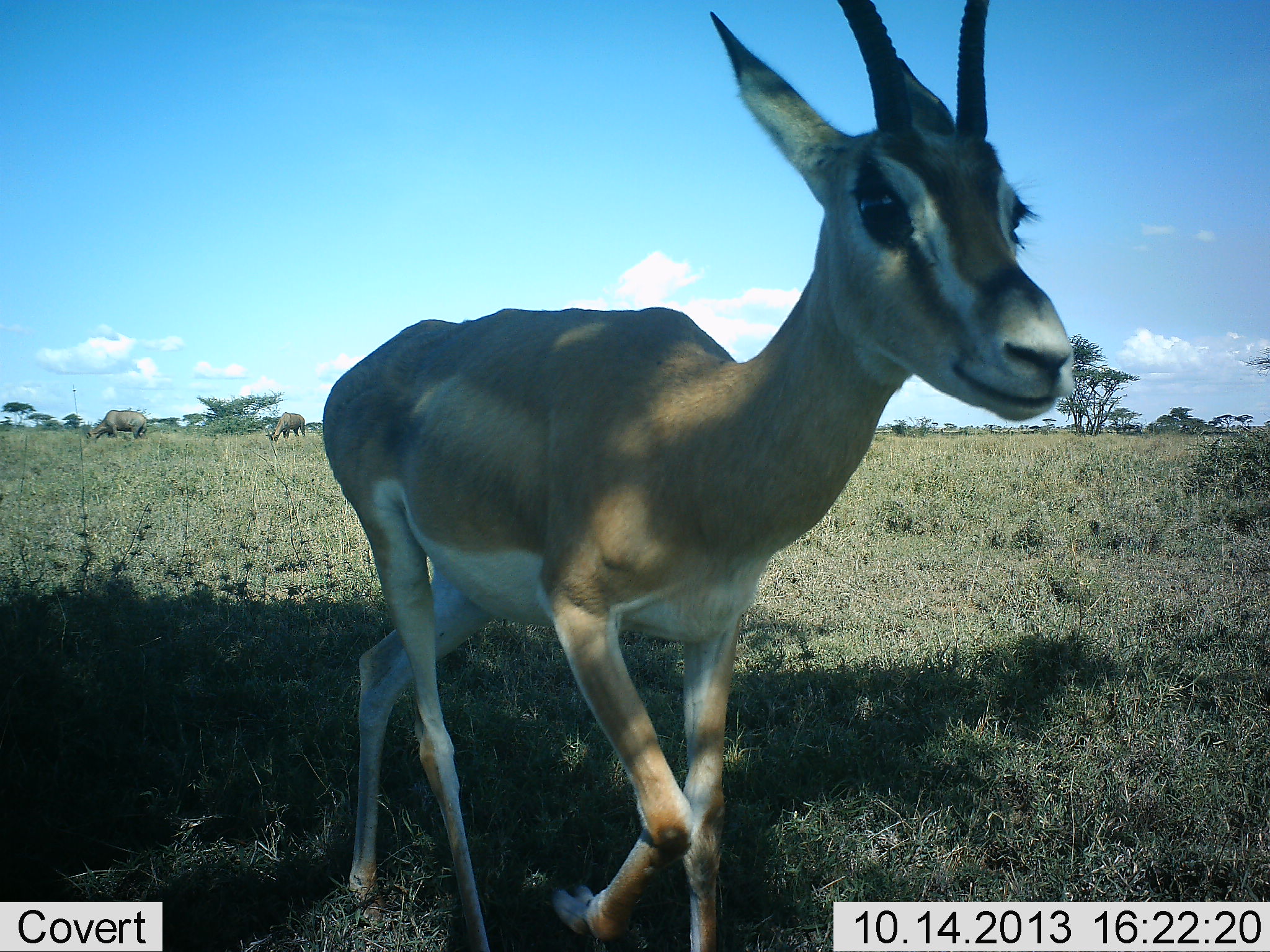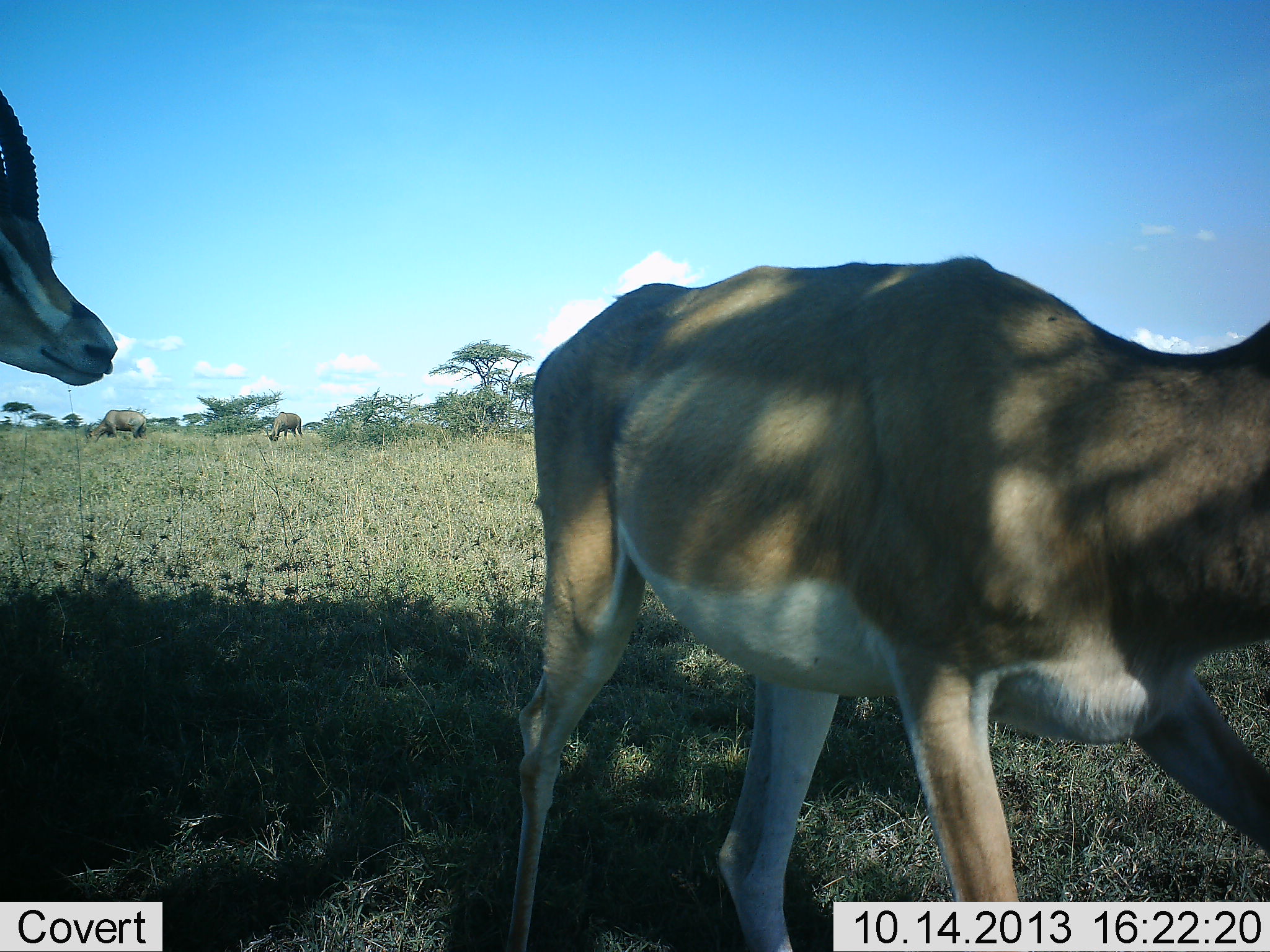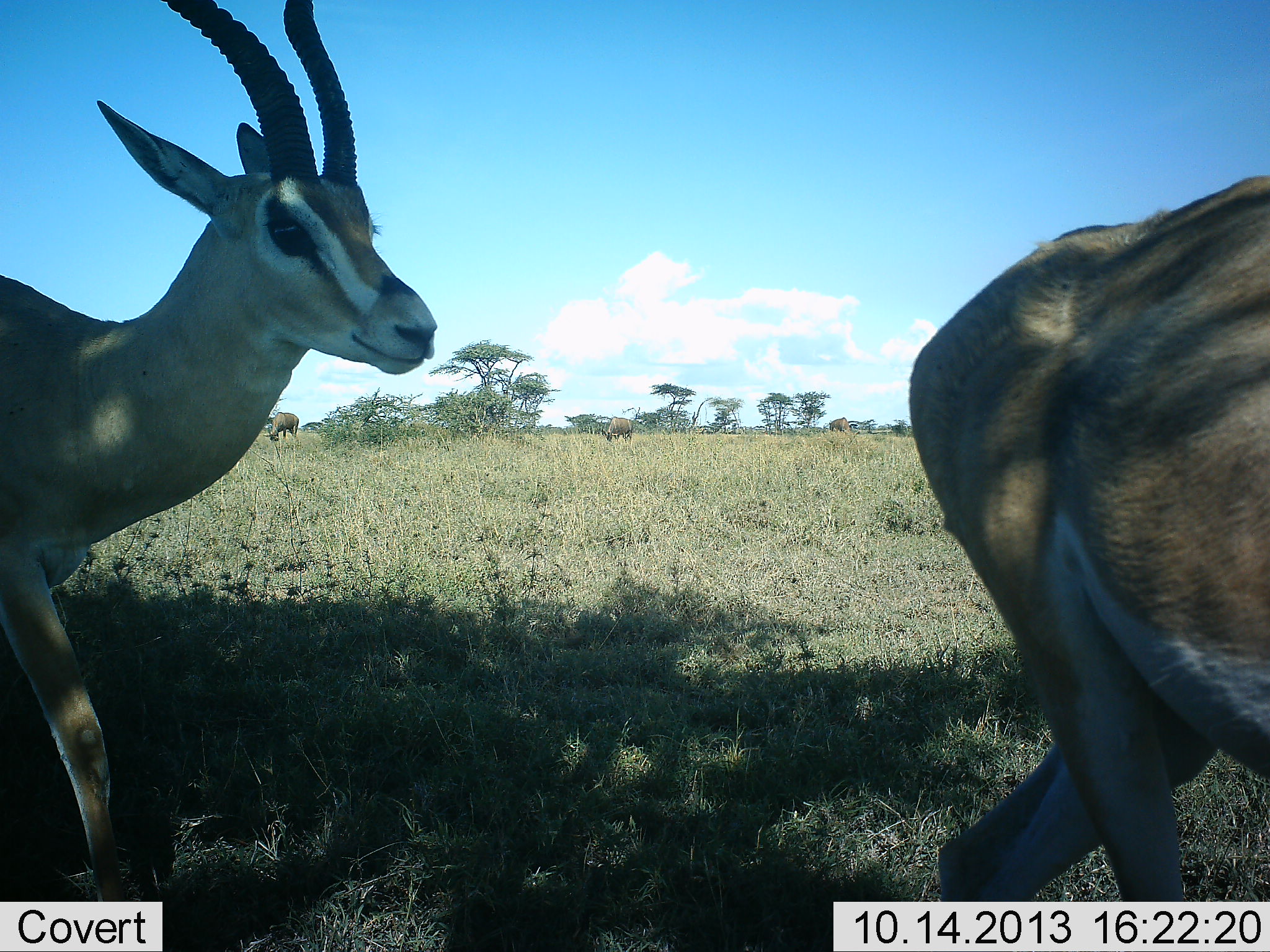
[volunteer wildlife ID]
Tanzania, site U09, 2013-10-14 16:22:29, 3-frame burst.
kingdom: Animalia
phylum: Chordata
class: Mammalia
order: Artiodactyla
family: Bovidae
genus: Nanger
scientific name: Nanger granti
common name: grant's gazelle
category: gazellegrants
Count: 2.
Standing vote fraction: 0%.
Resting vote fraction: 4%.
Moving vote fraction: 96%.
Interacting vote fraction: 0%.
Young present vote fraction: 0%.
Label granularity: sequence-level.